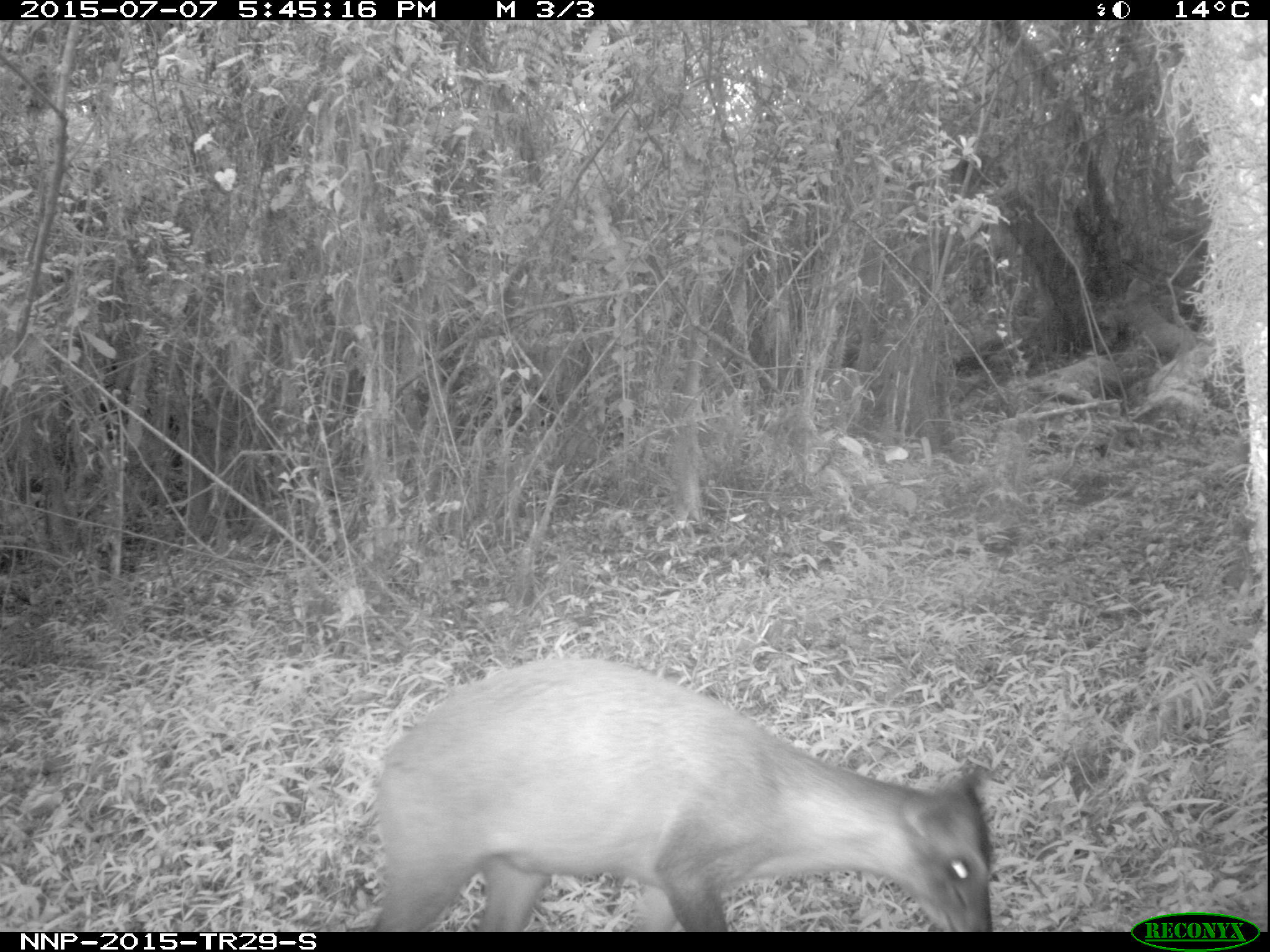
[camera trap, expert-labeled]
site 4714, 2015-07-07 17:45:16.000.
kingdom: Animalia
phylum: Chordata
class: Mammalia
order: Artiodactyla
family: Bovidae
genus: Cephalophus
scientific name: Cephalophus nigrifrons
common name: black-fronted duiker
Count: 1.